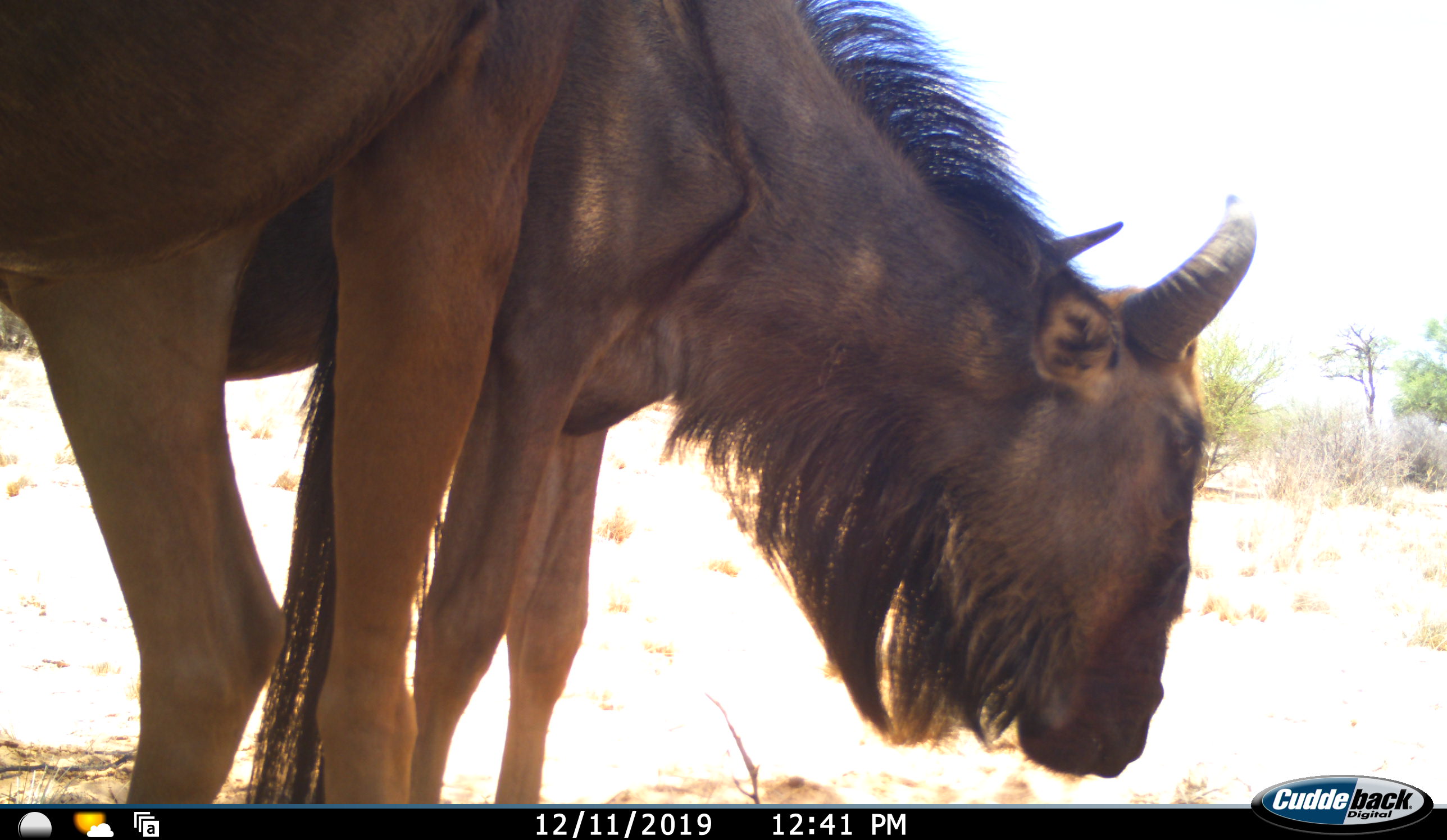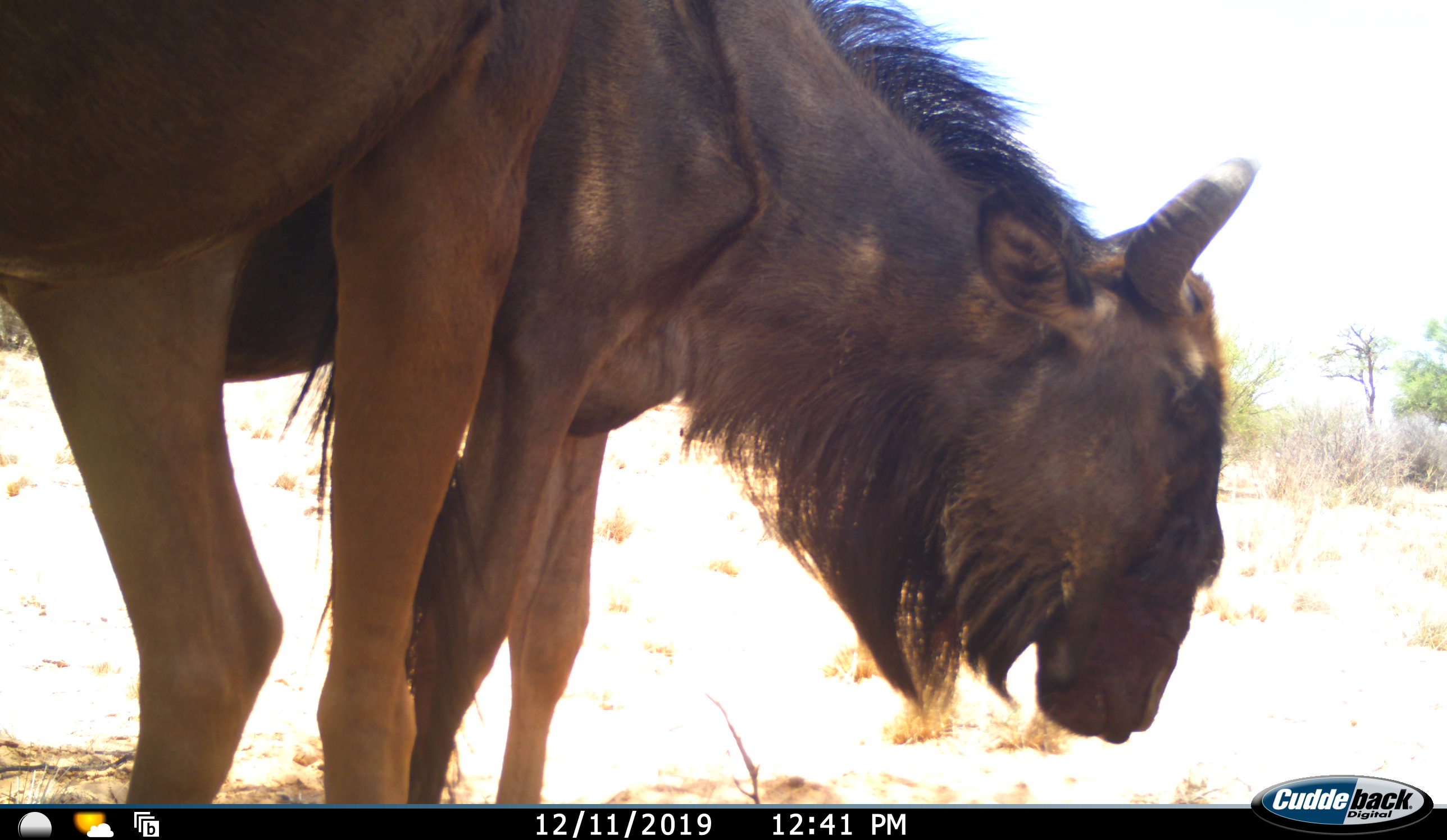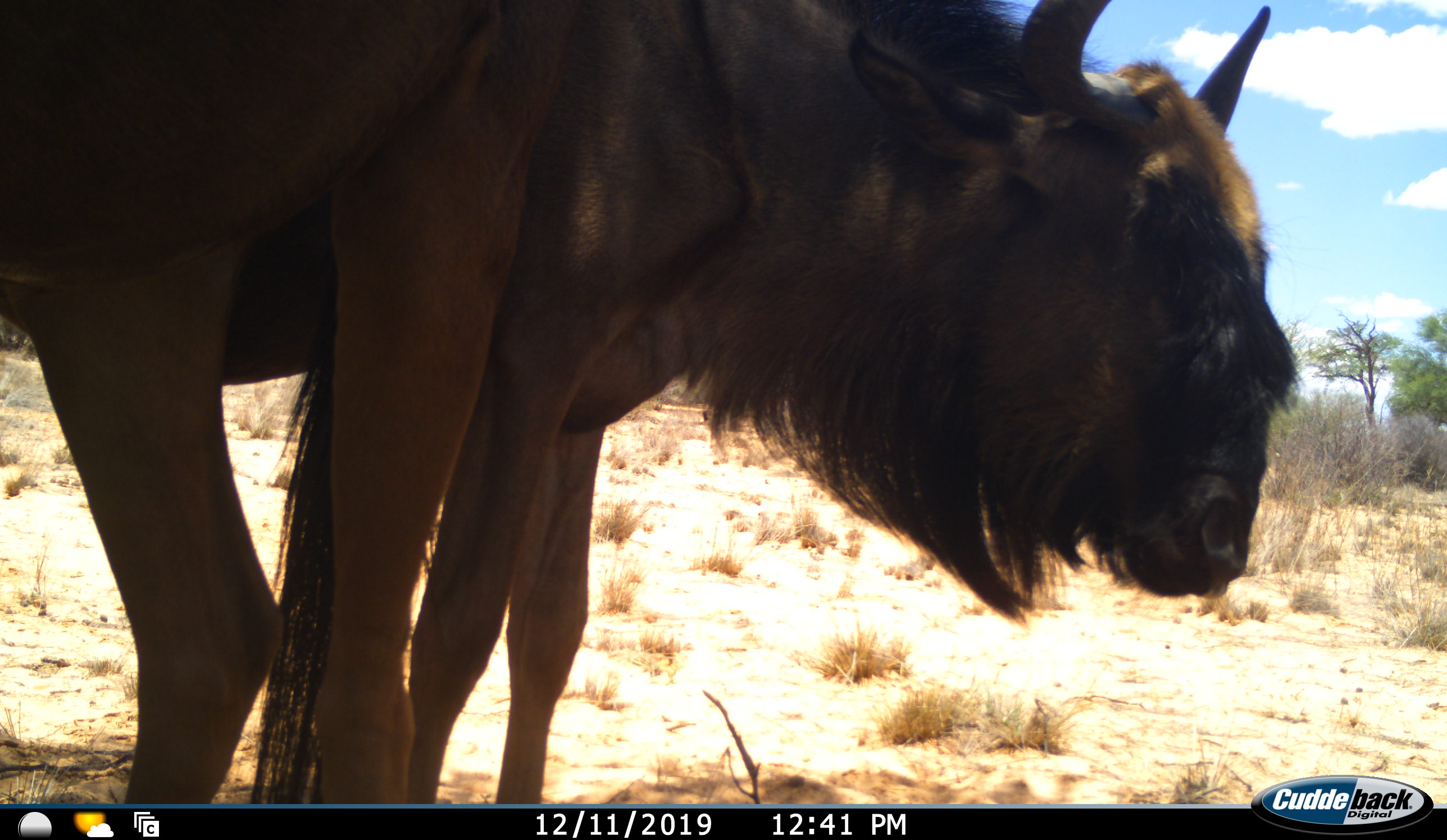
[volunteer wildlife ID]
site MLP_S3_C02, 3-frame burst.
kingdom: Animalia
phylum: Chordata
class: Mammalia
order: Artiodactyla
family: Bovidae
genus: Connochaetes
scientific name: Connochaetes taurinus taurinus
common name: blue wildebeest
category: wildebeestblue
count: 2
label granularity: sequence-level